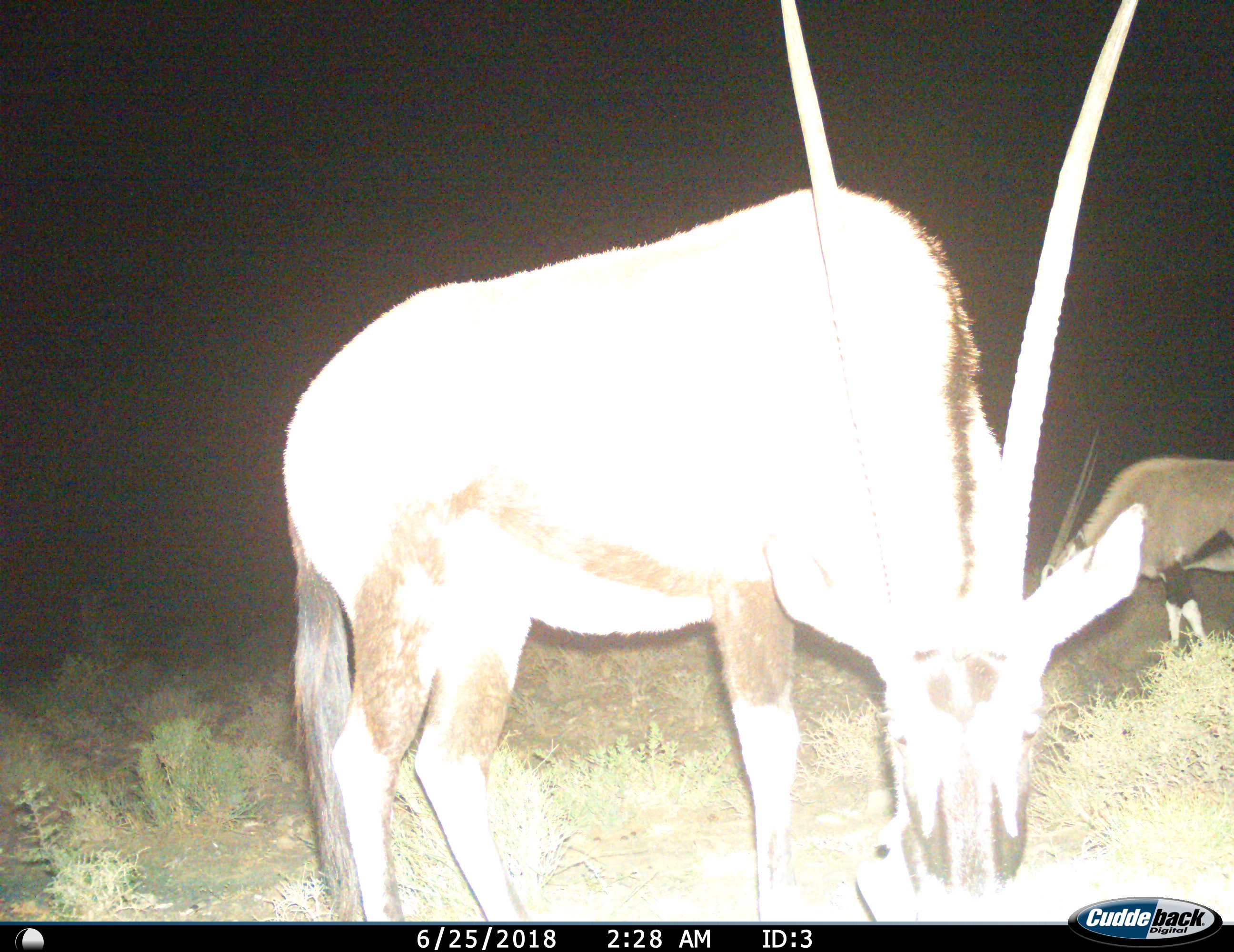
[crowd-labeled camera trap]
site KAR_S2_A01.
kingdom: Animalia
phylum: Chordata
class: Mammalia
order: Artiodactyla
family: Bovidae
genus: Oryx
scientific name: Oryx gazella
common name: gemsbok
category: oryx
Oryx (gemsbok) (Oryx gazella), count 2. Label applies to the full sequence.